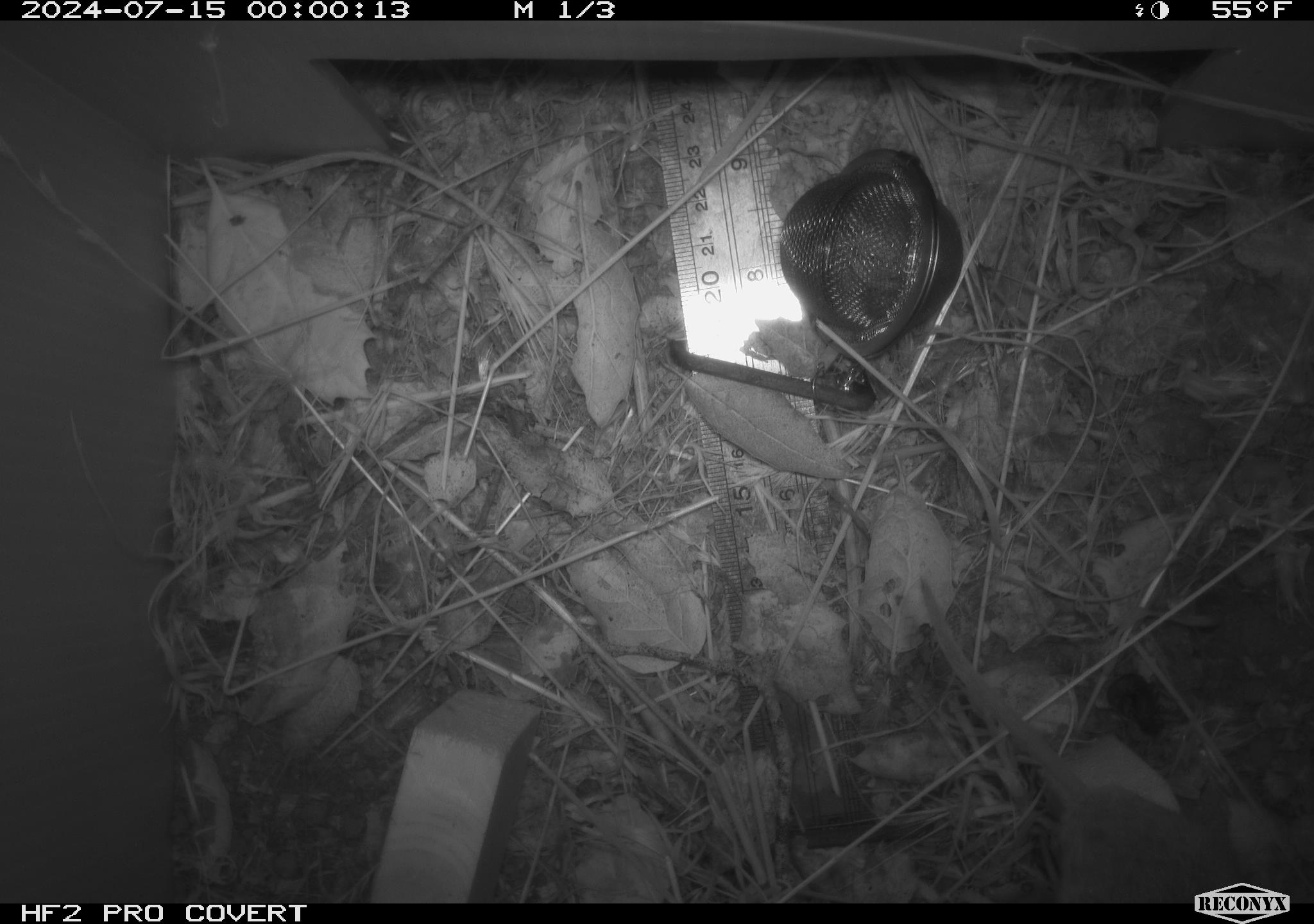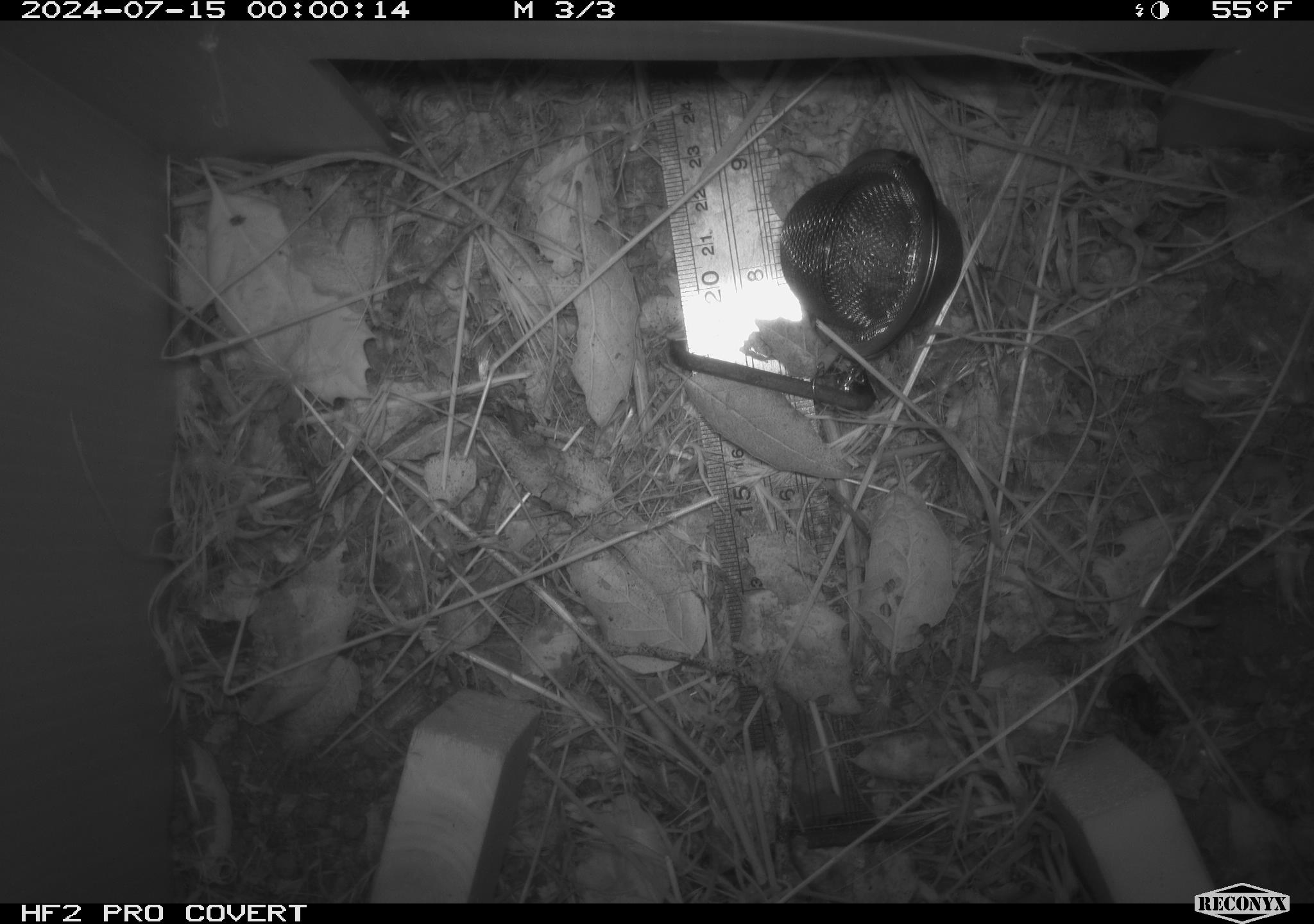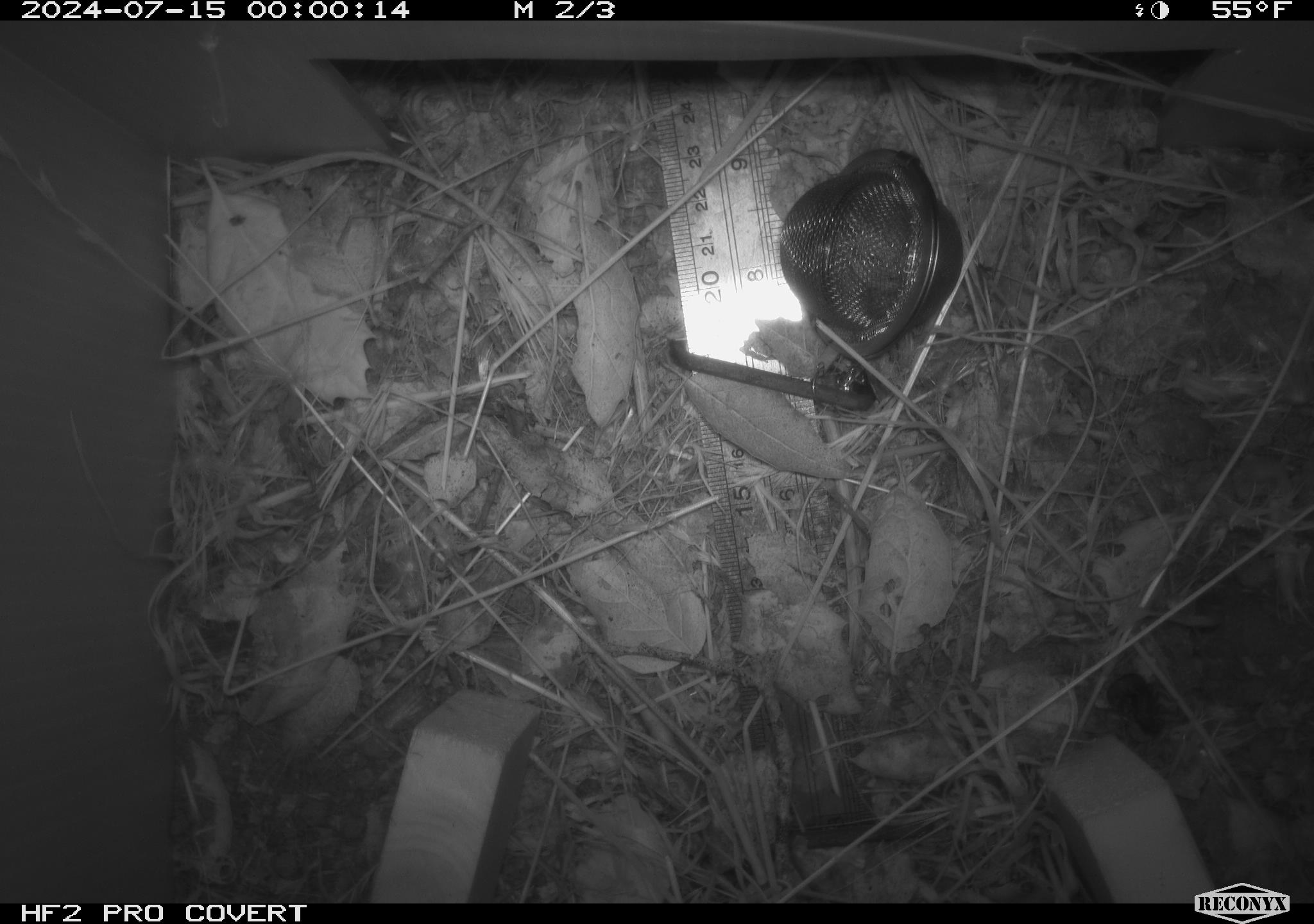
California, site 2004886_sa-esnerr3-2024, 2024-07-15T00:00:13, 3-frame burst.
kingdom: Animalia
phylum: Chordata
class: Mammalia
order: Rodentia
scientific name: Rodentia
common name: rodent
Rodent (Rodentia).